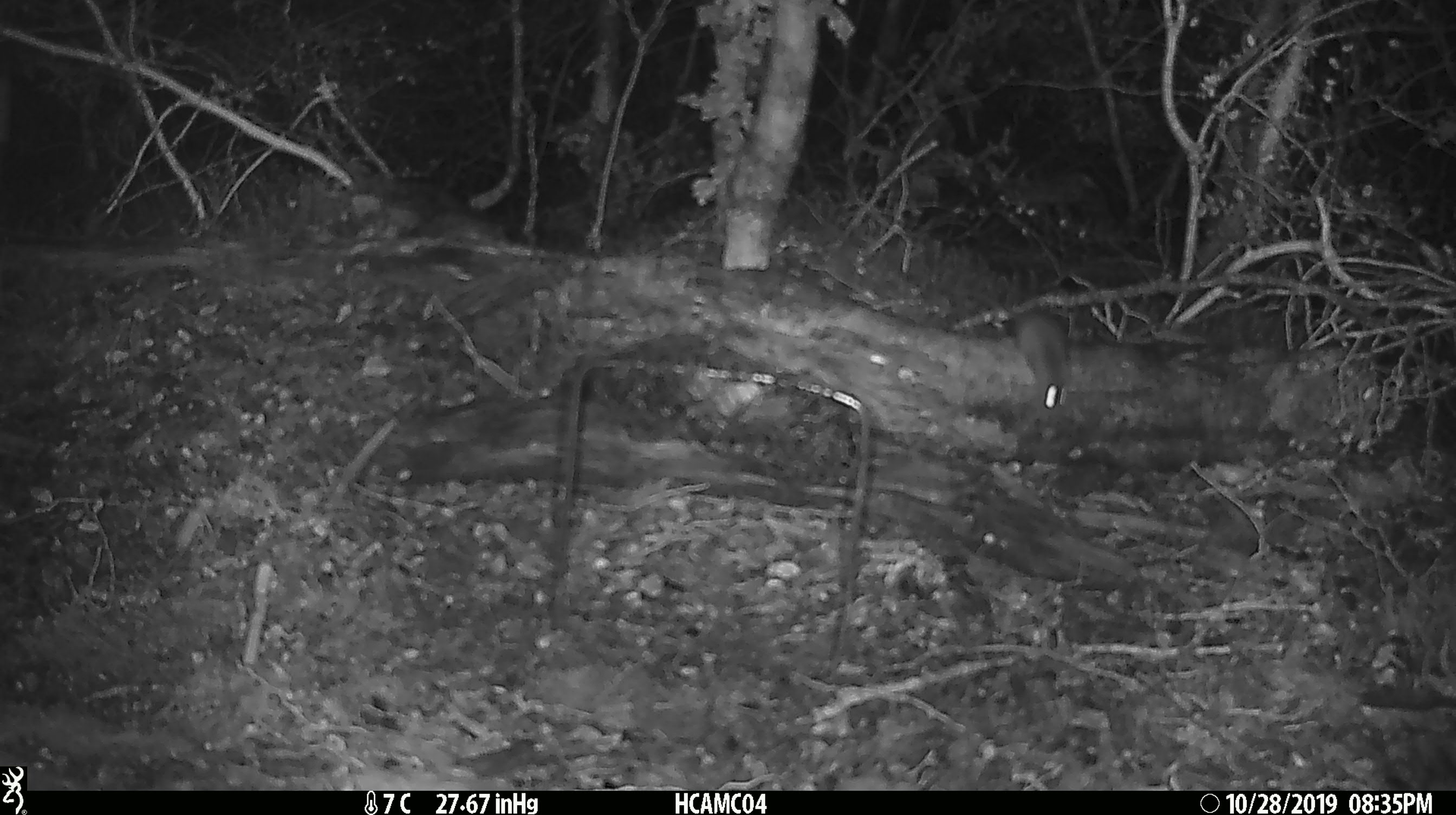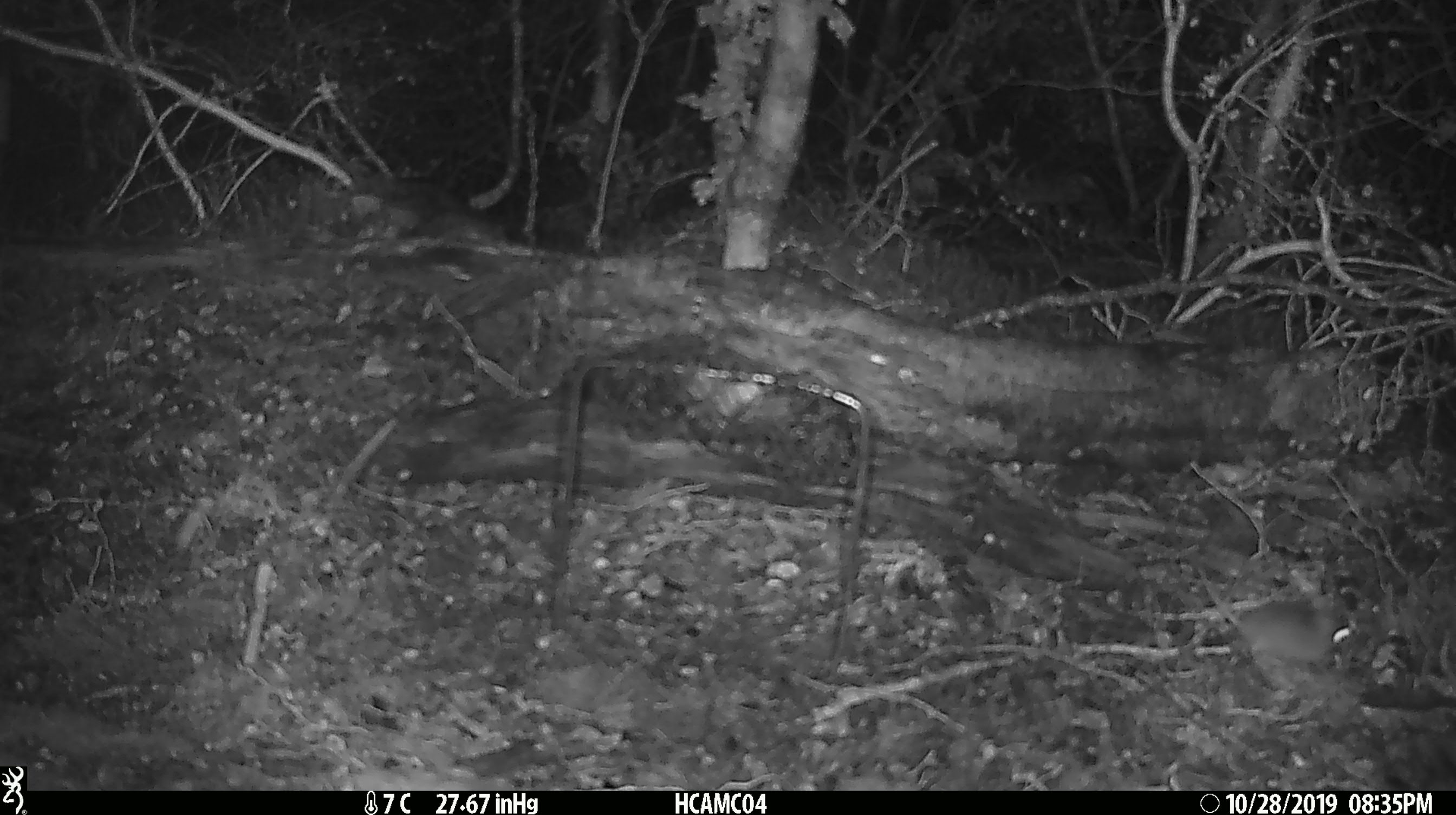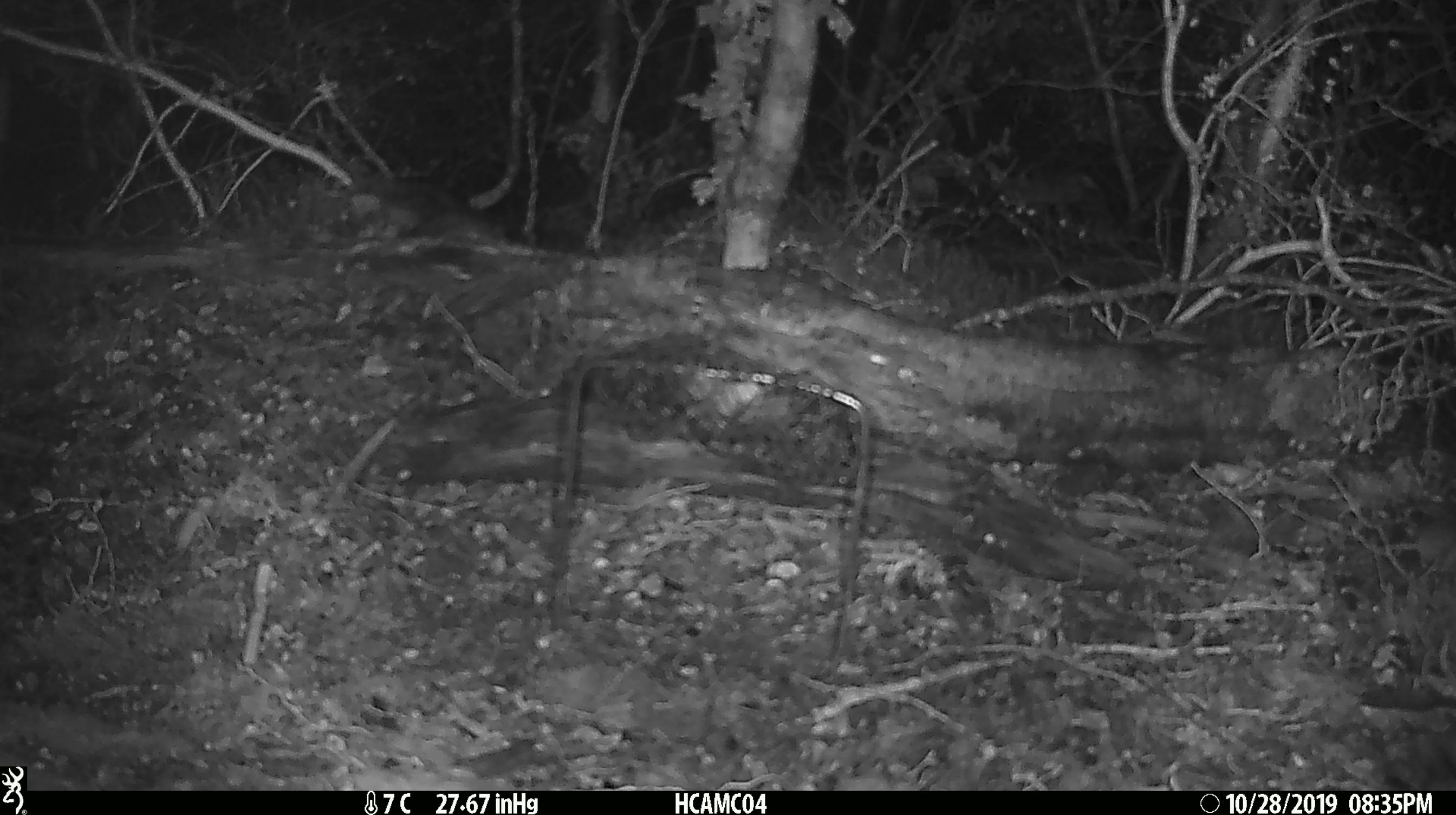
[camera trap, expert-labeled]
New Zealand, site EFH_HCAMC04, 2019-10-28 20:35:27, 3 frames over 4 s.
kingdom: Animalia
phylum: Chordata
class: Mammalia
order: Rodentia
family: Muridae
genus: Mus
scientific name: Mus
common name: mouse